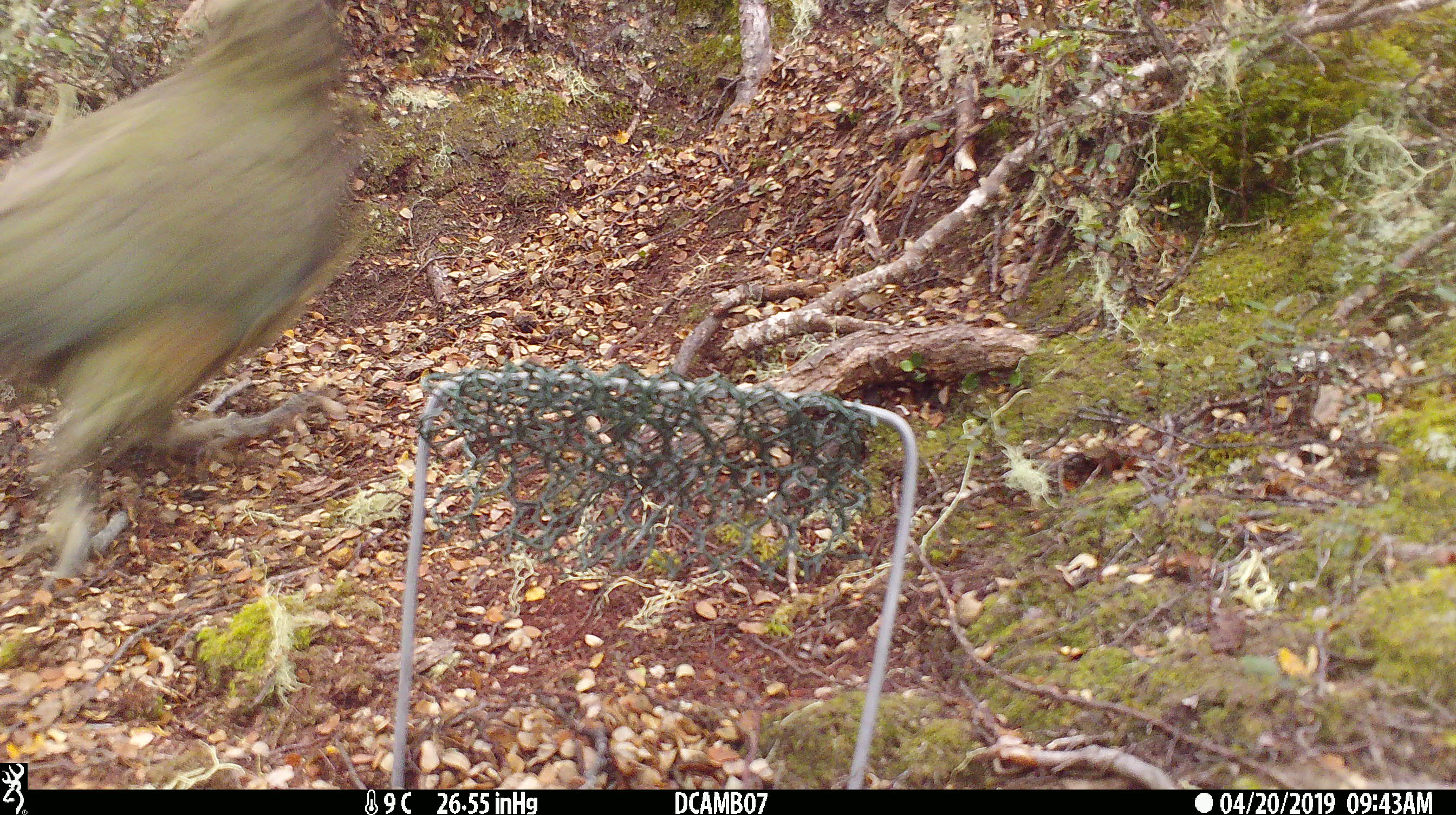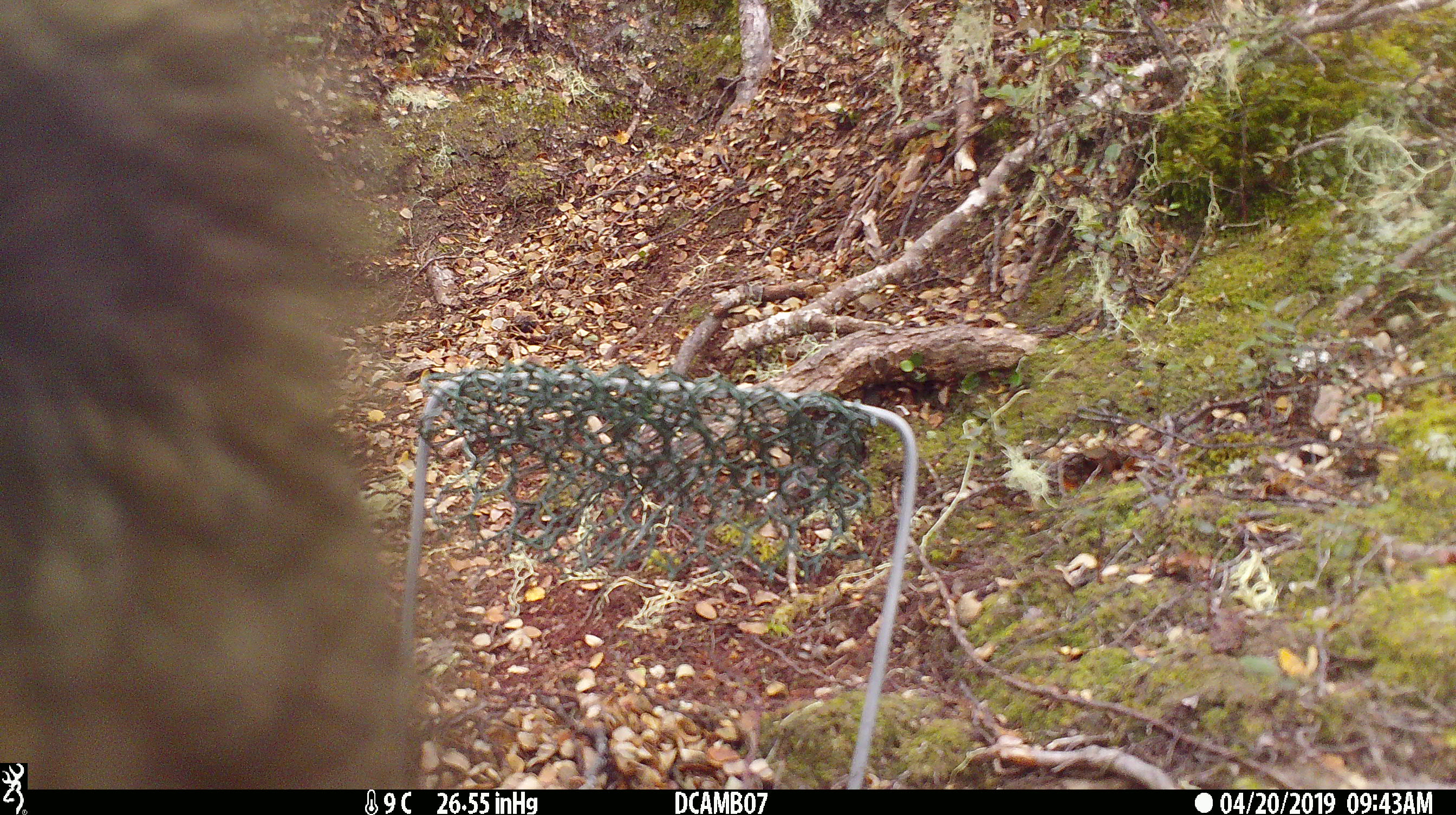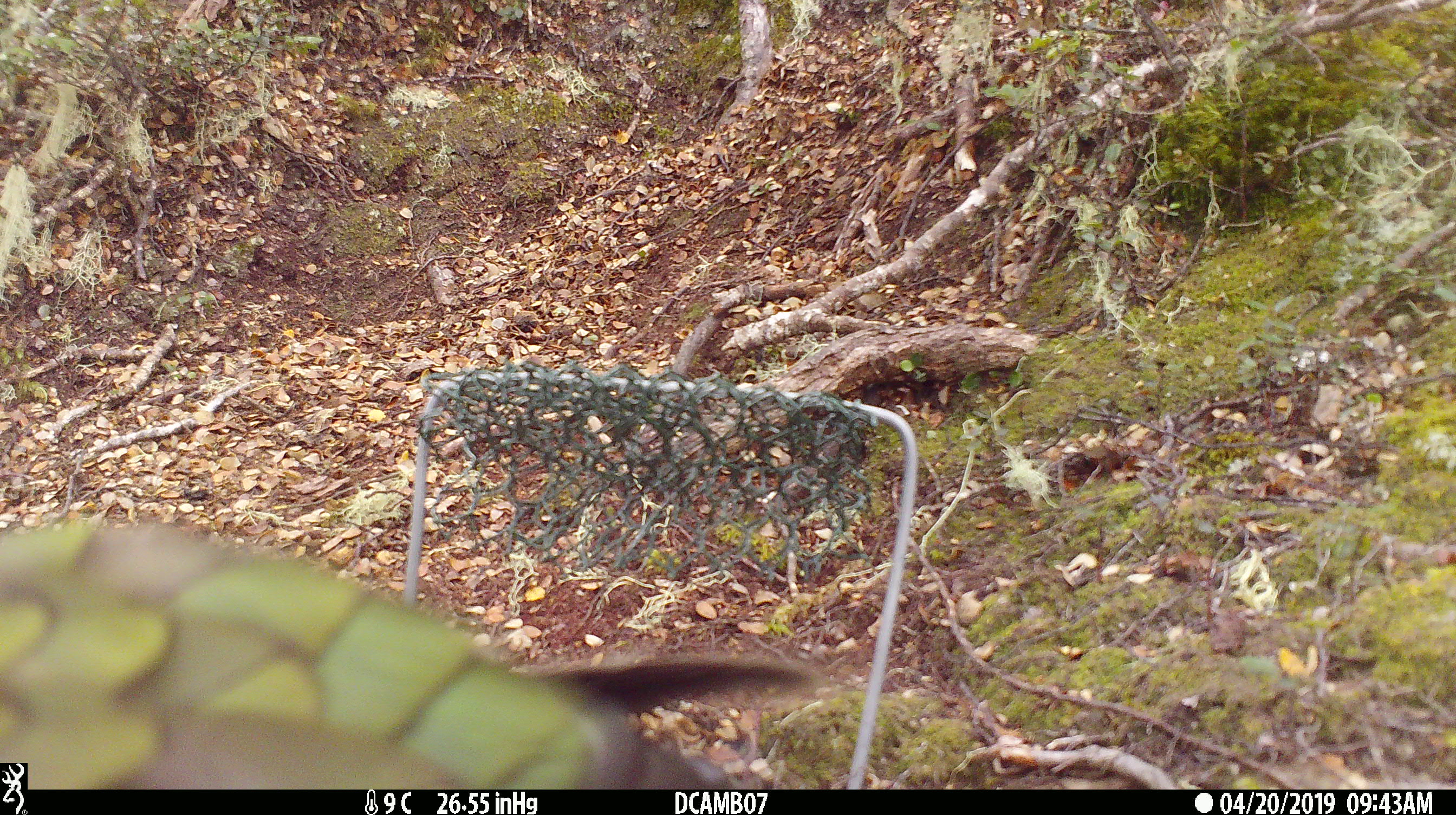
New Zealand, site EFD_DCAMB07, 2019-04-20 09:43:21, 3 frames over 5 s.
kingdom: Animalia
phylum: Chordata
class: Aves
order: Psittaciformes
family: Strigopidae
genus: Nestor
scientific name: Nestor notabilis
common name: kea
Kea (Nestor notabilis).